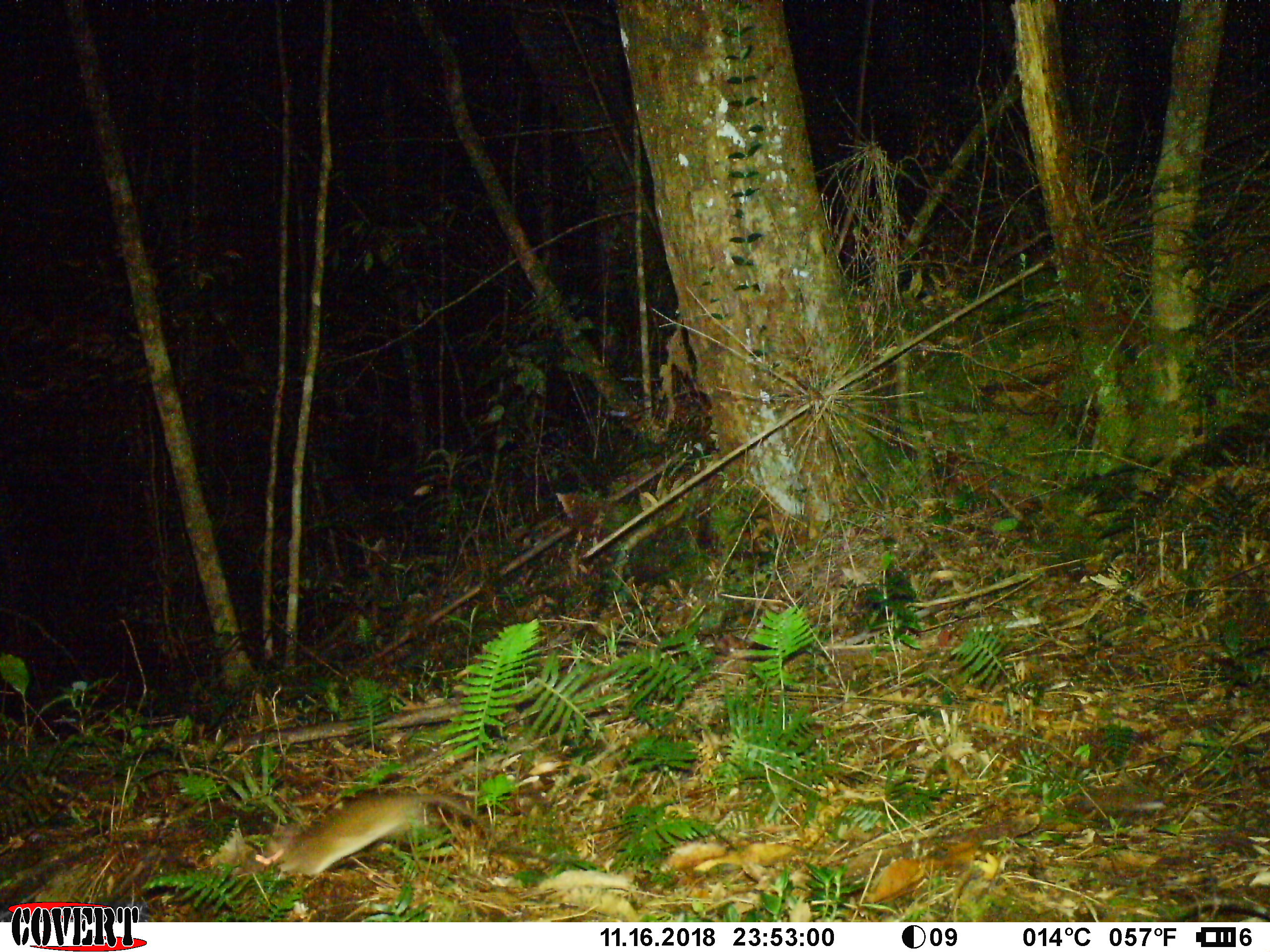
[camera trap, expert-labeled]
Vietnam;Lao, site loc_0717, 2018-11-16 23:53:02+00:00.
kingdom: Animalia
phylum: Chordata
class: Mammalia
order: Rodentia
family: Muridae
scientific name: Muridae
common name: old-world mice and rats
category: unidentified murid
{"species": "unidentified murid (old-world mice and rats) (Muridae)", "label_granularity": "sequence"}